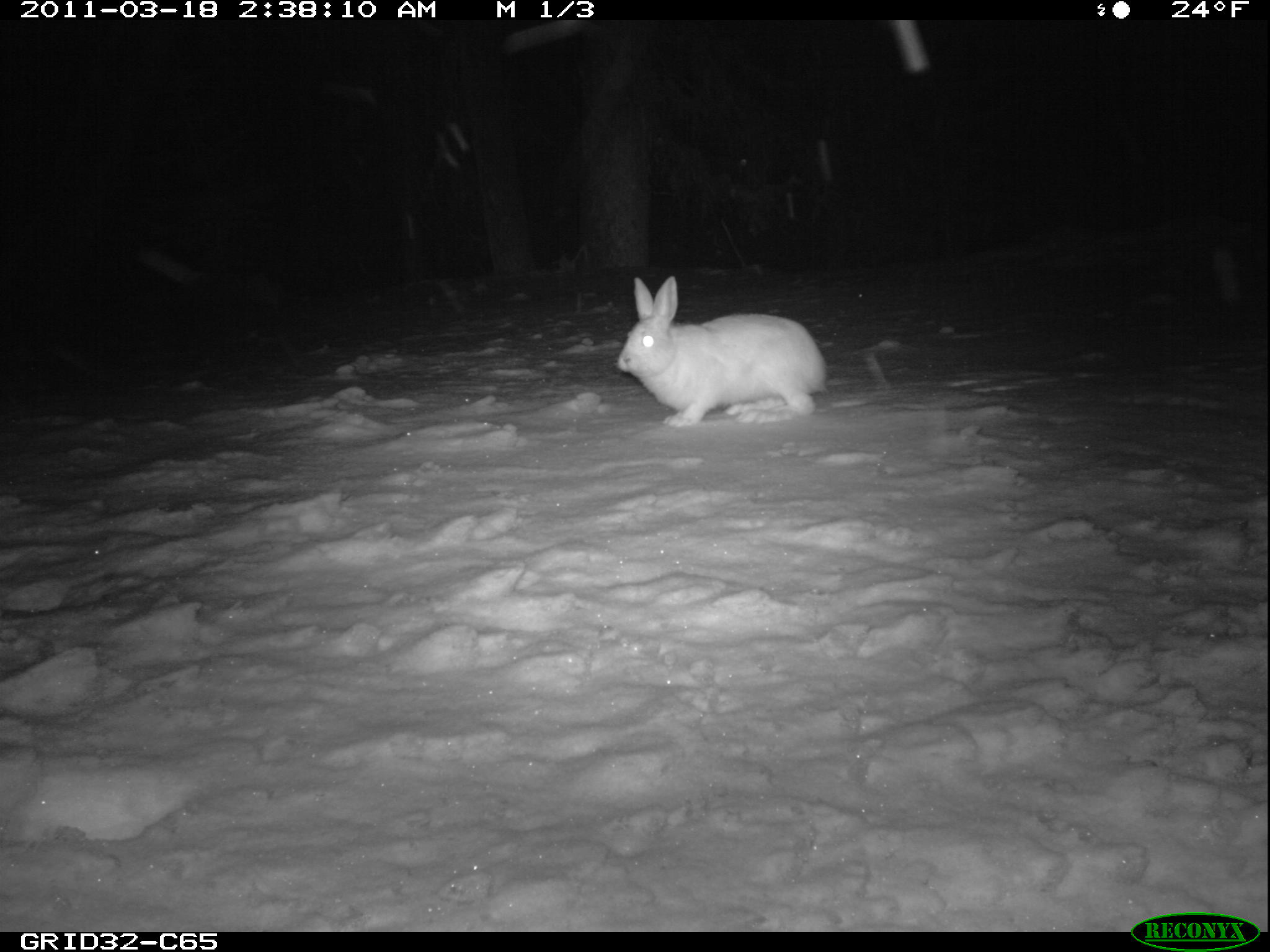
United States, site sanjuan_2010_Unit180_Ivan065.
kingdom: Animalia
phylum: Chordata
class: Mammalia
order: Lagomorpha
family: Leporidae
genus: Lepus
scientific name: Lepus americanus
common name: snowshoe hare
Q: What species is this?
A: Lepus americanus (snowshoe hare).